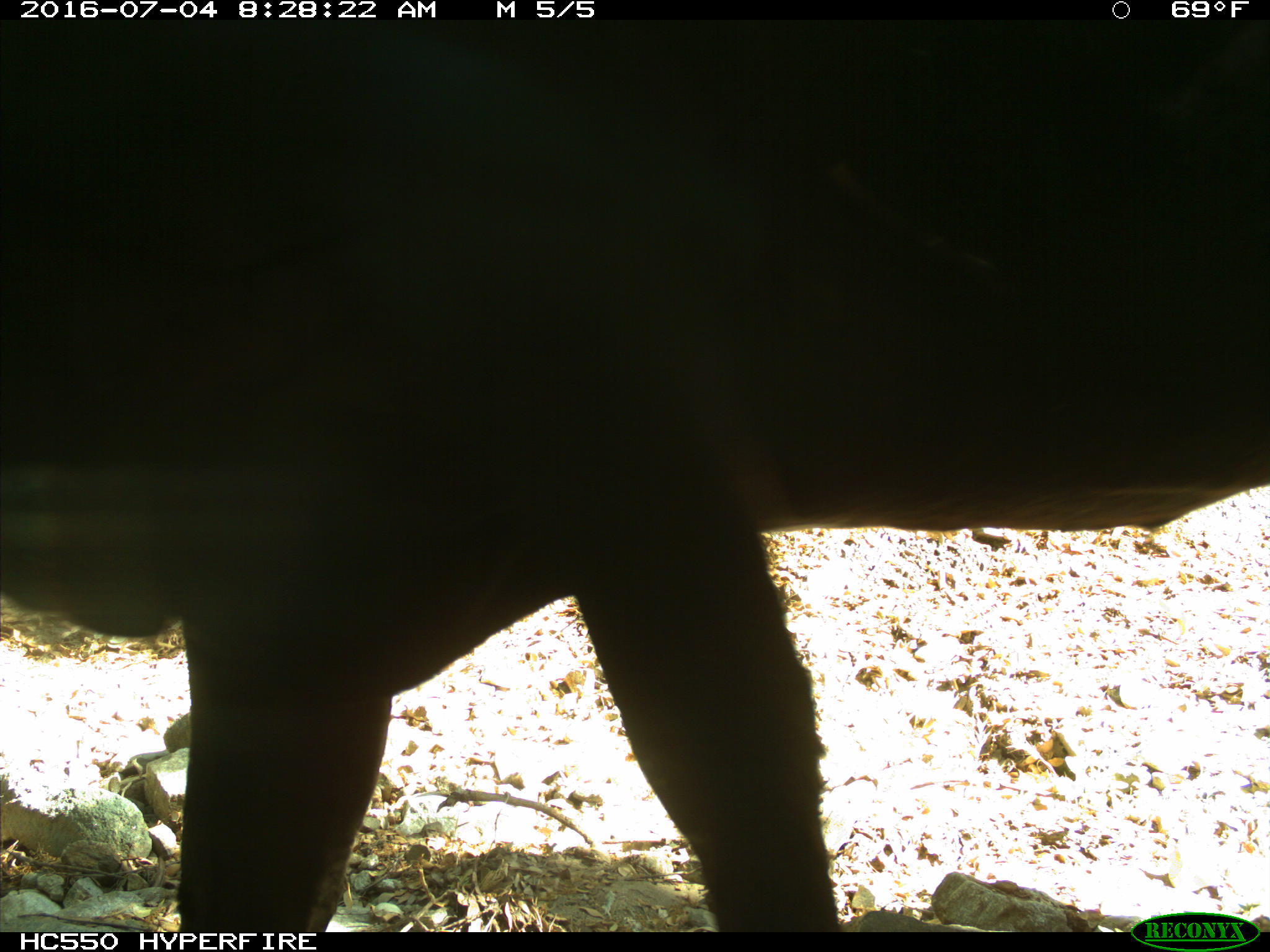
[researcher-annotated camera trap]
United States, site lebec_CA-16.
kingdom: Animalia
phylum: Chordata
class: Mammalia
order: Artiodactyla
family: Bovidae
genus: Bos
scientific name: Bos taurus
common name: domestic cow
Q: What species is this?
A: Bos taurus (domestic cow).